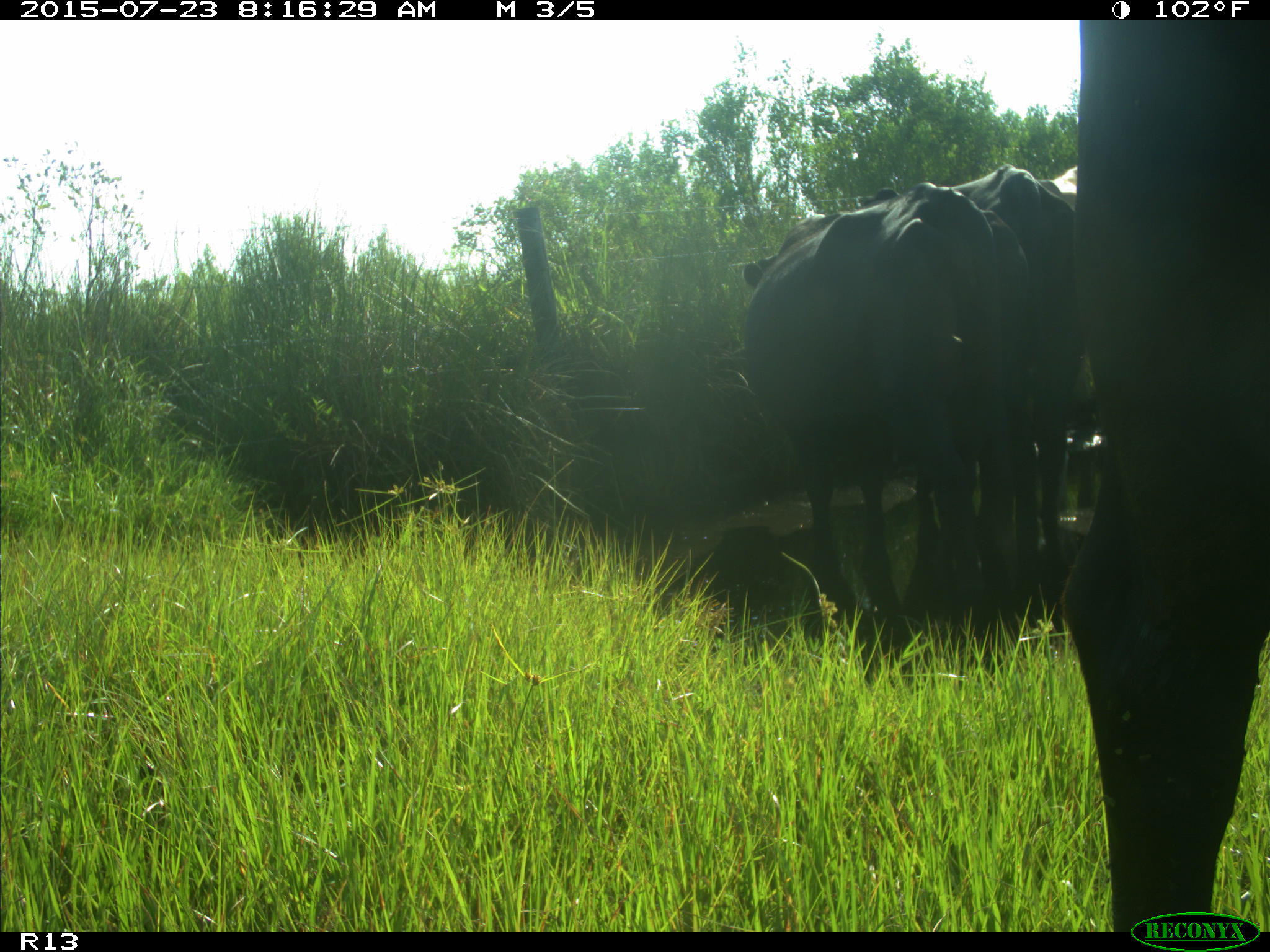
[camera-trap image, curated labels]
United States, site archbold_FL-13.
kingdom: Animalia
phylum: Chordata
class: Mammalia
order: Artiodactyla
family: Bovidae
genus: Bos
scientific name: Bos taurus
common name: domestic cow